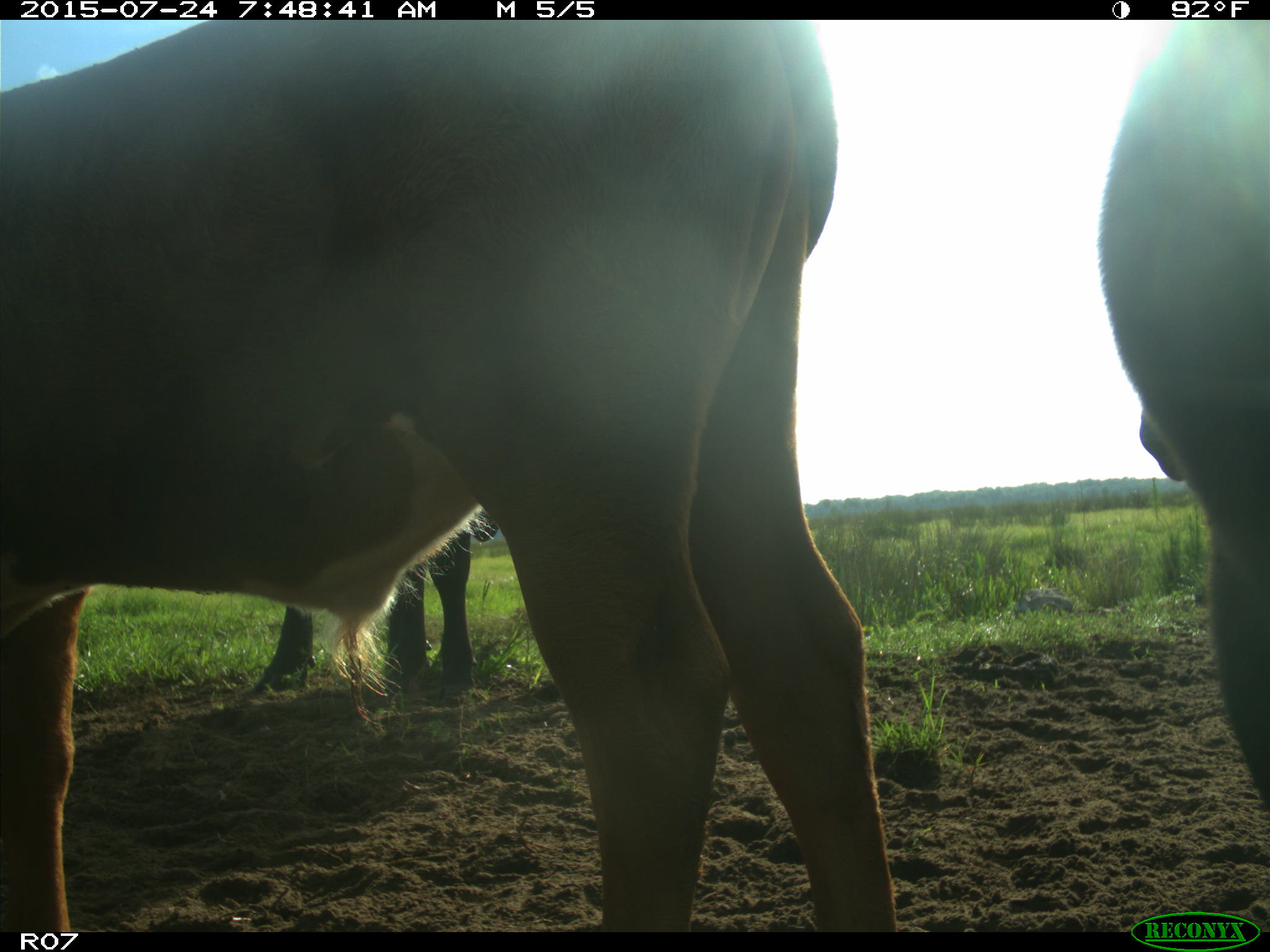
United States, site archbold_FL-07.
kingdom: Animalia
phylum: Chordata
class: Mammalia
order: Artiodactyla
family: Bovidae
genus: Bos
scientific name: Bos taurus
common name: domestic cow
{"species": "Bos taurus (domestic cow)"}